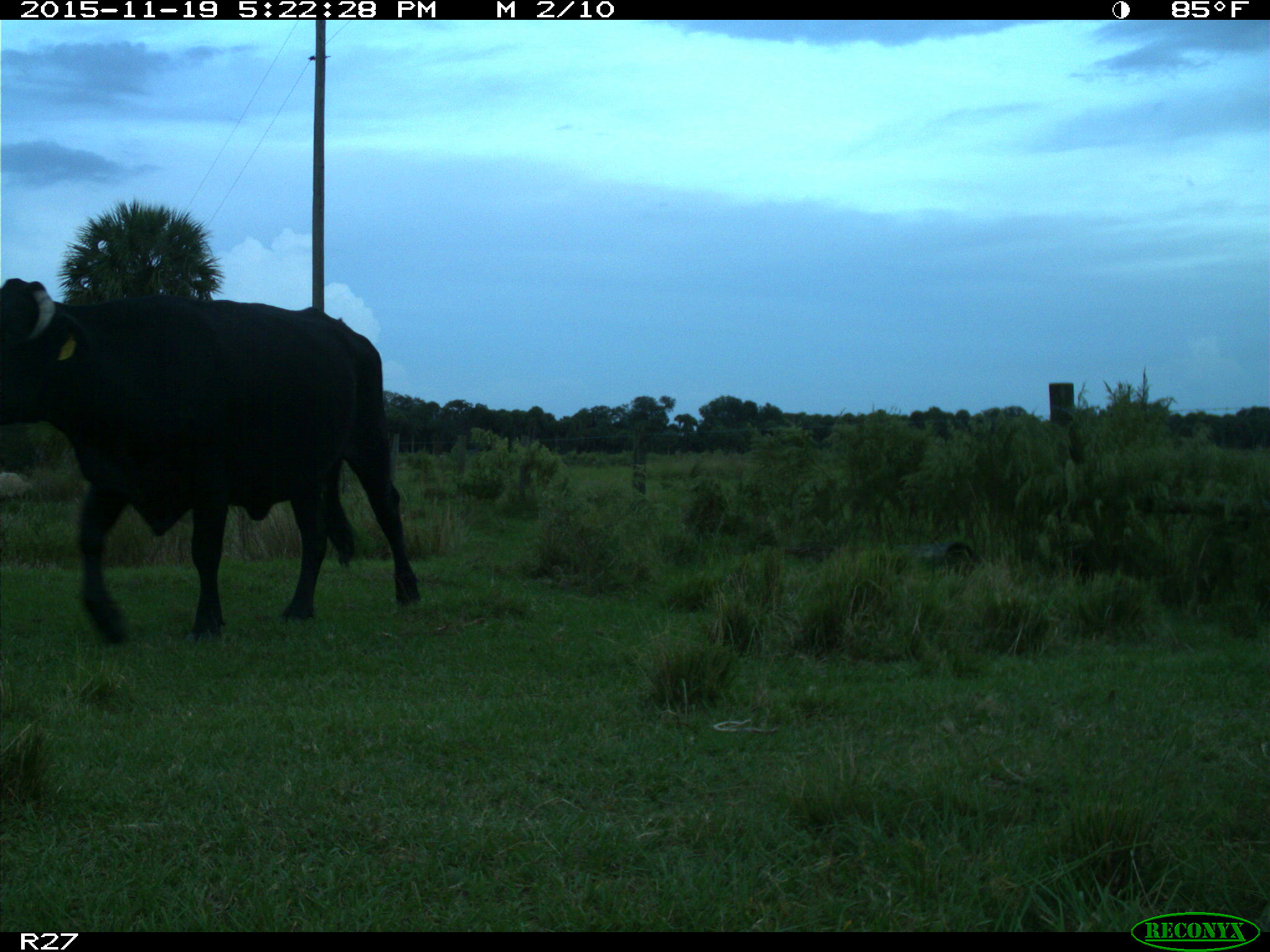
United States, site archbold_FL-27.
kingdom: Animalia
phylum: Chordata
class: Mammalia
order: Artiodactyla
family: Bovidae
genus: Bos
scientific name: Bos taurus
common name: domestic cow